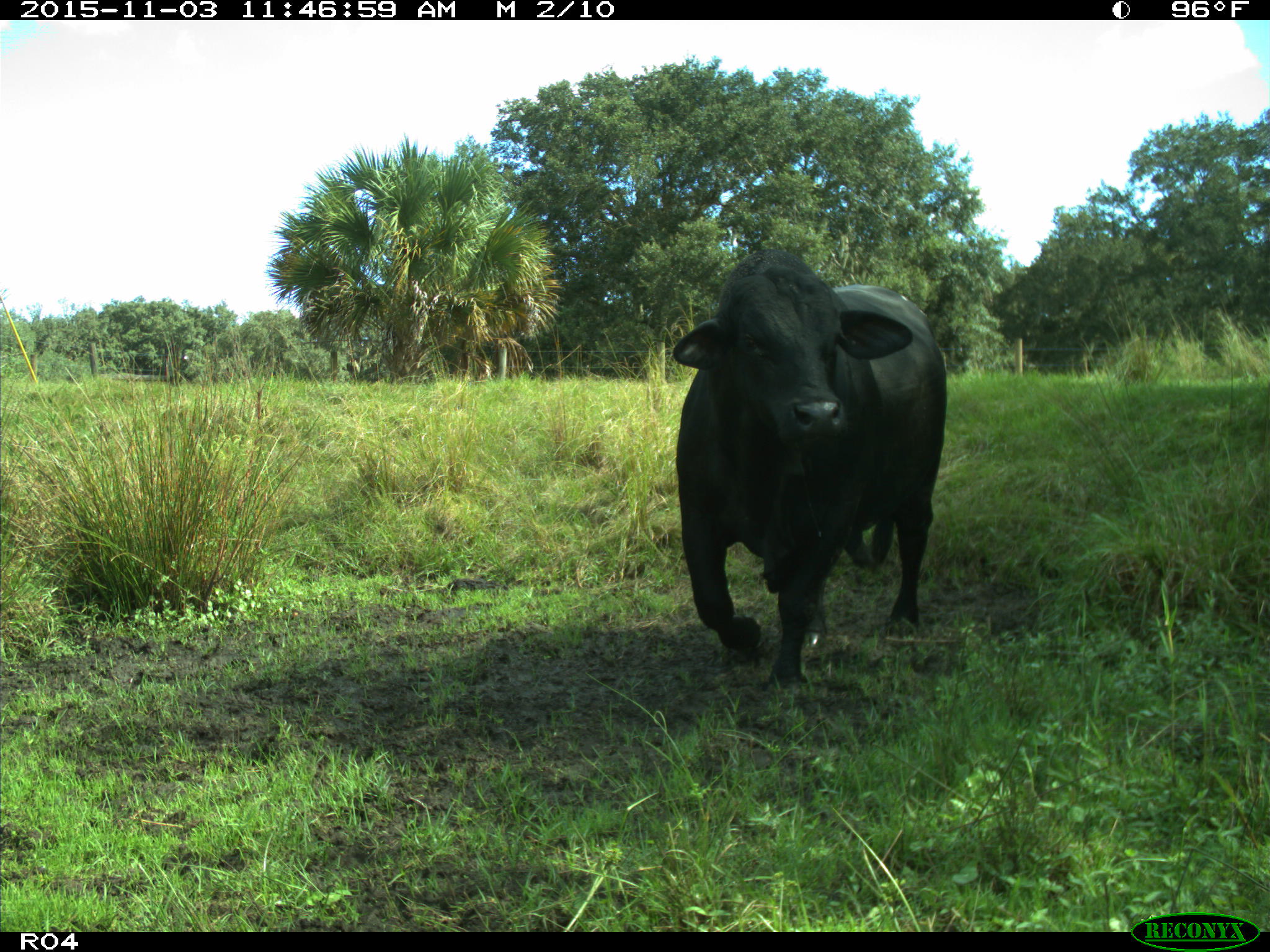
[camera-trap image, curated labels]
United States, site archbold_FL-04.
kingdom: Animalia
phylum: Chordata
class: Mammalia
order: Artiodactyla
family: Bovidae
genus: Bos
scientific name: Bos taurus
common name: domestic cow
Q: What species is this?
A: Bos taurus (domestic cow).